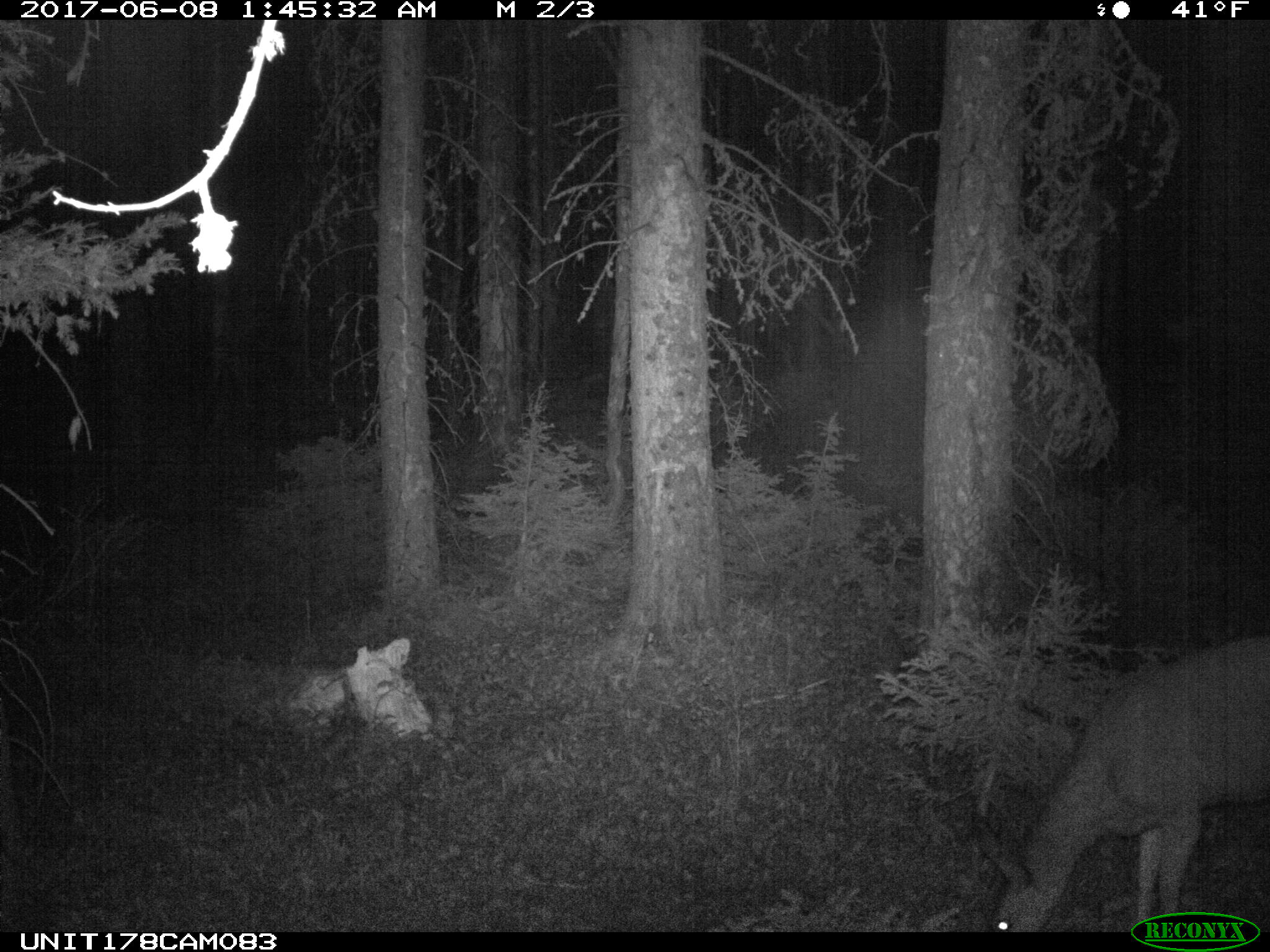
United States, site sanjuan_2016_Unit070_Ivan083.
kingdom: Animalia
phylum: Chordata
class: Mammalia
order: Artiodactyla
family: Cervidae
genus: Odocoileus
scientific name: Odocoileus hemionus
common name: mule deer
Odocoileus hemionus (mule deer).